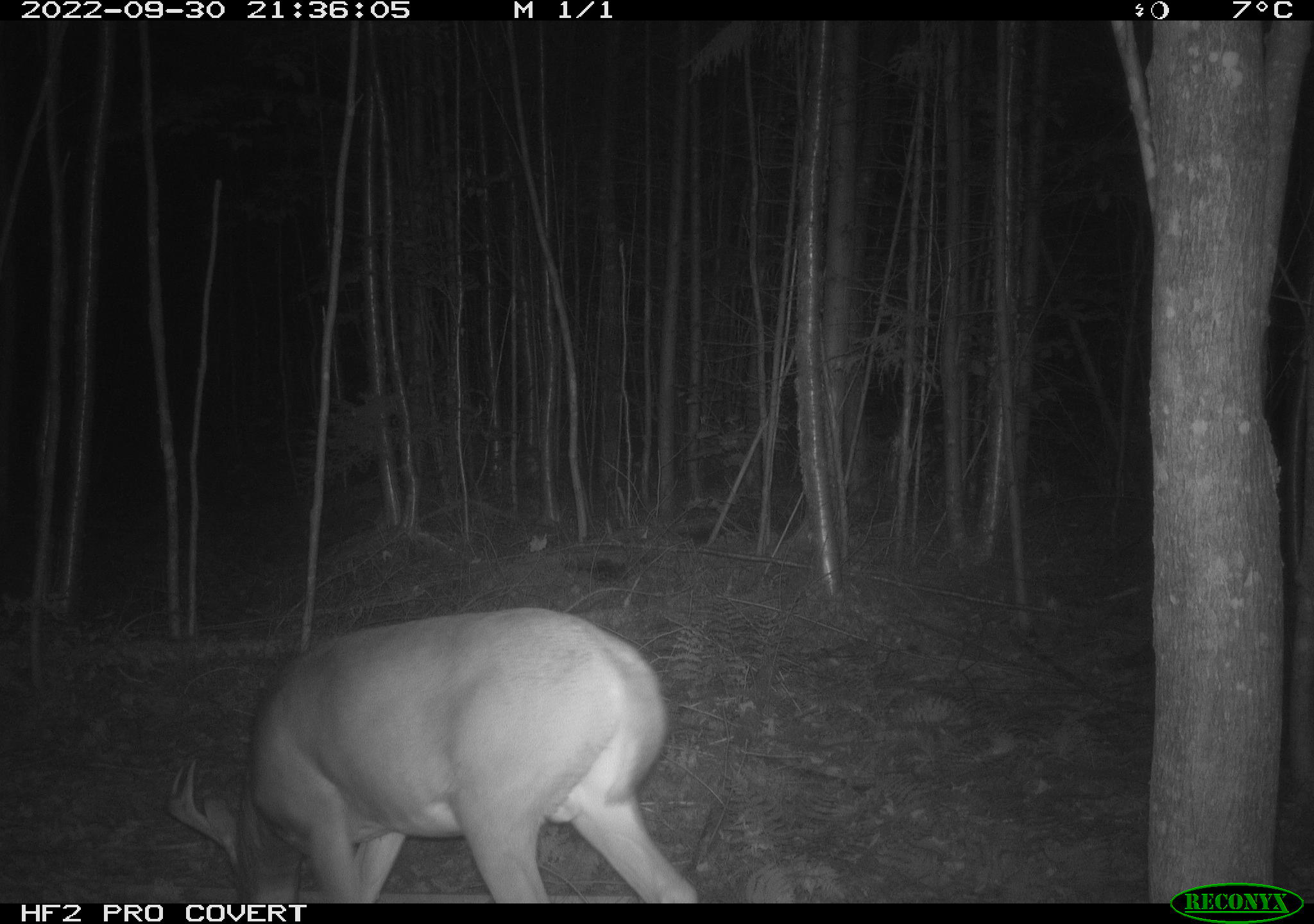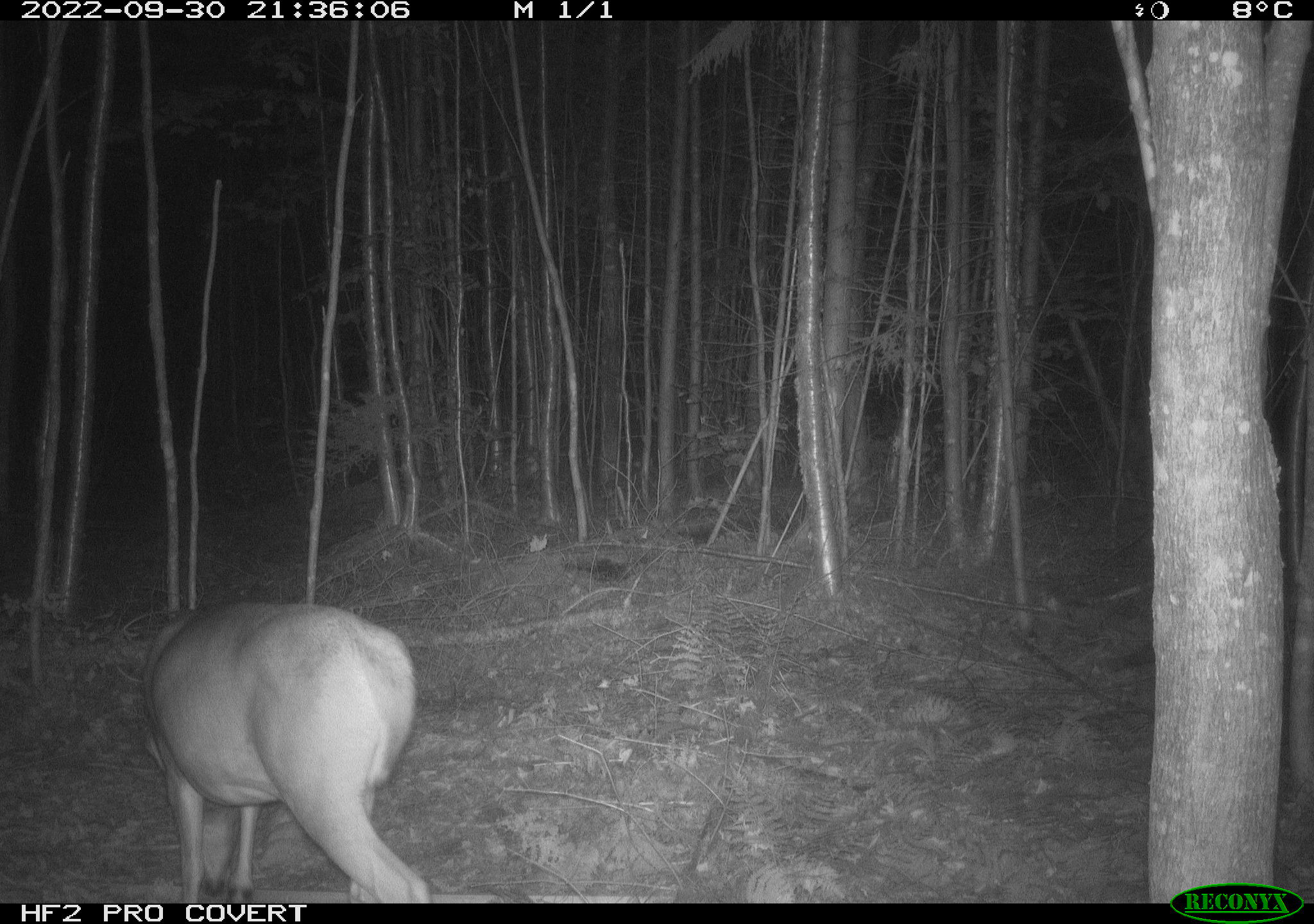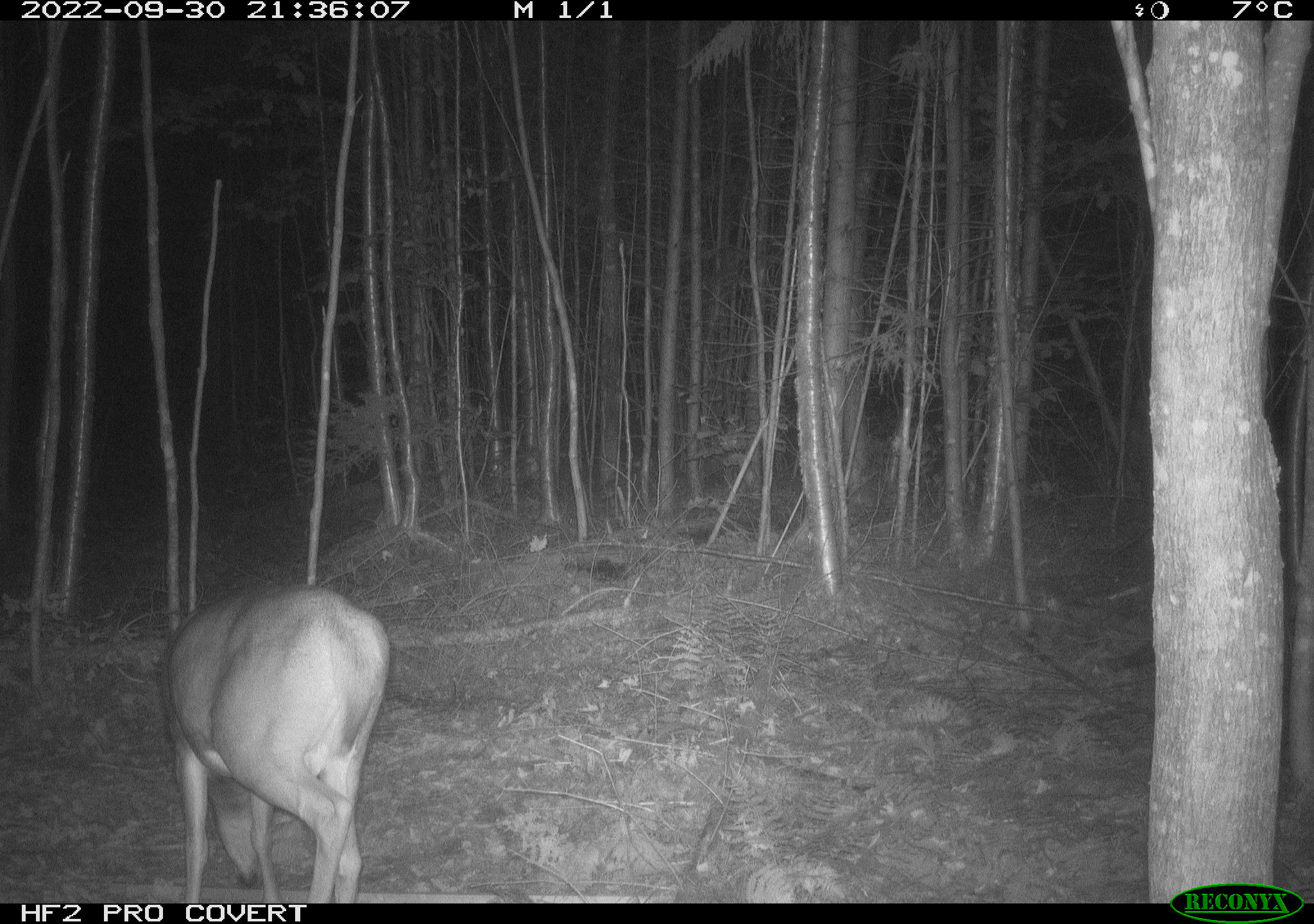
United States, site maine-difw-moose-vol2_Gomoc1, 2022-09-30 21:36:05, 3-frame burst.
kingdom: Animalia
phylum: Chordata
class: Mammalia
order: Artiodactyla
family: Cervidae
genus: Odocoileus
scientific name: Odocoileus virginianus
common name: white-tailed deer